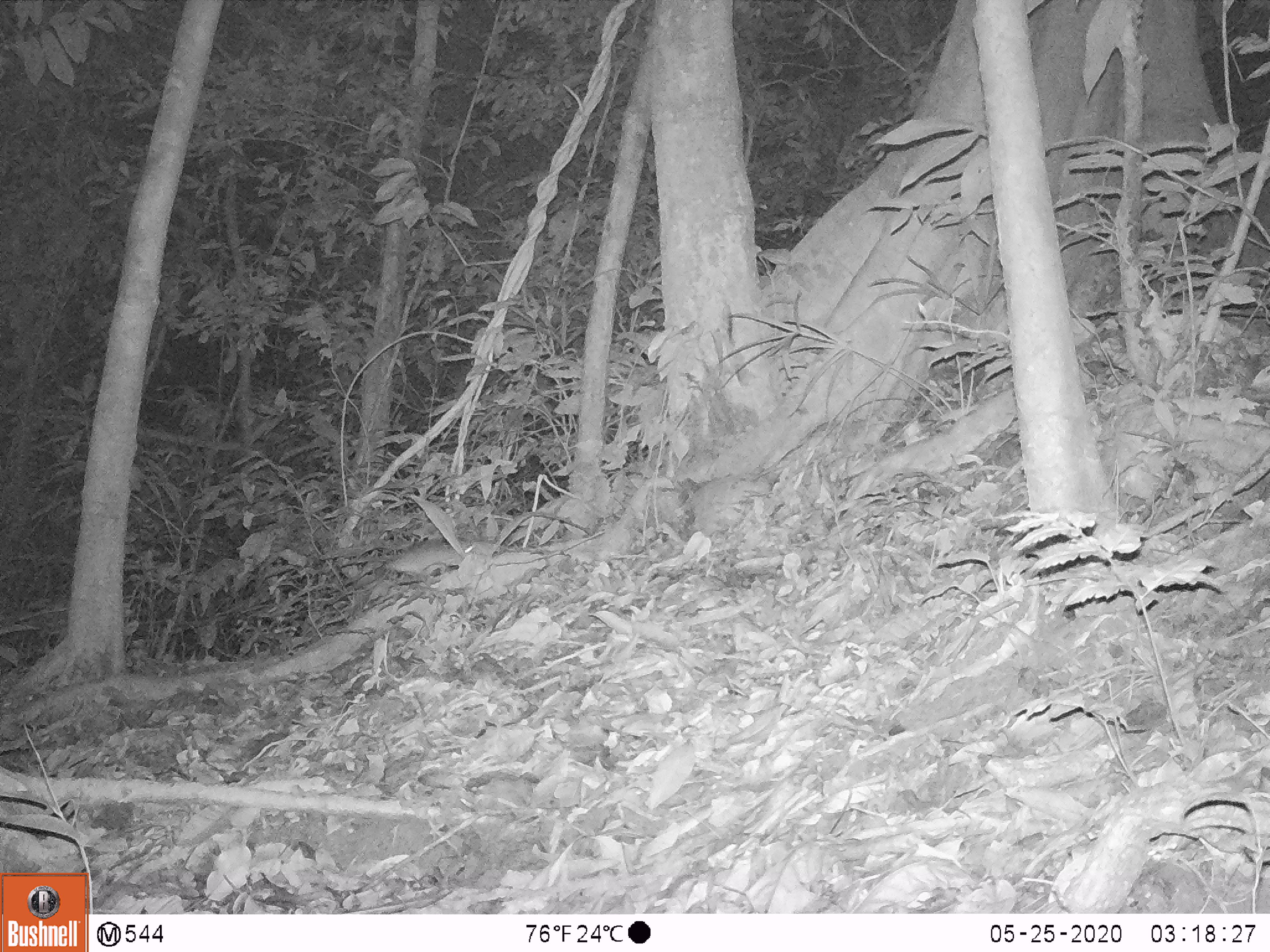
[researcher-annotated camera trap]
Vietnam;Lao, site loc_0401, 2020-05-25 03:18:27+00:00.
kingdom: Animalia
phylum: Chordata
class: Mammalia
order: Rodentia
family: Muridae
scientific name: Muridae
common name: old-world mice and rats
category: unidentified murid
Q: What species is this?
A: Unidentified murid (old-world mice and rats) (Muridae).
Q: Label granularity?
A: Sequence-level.